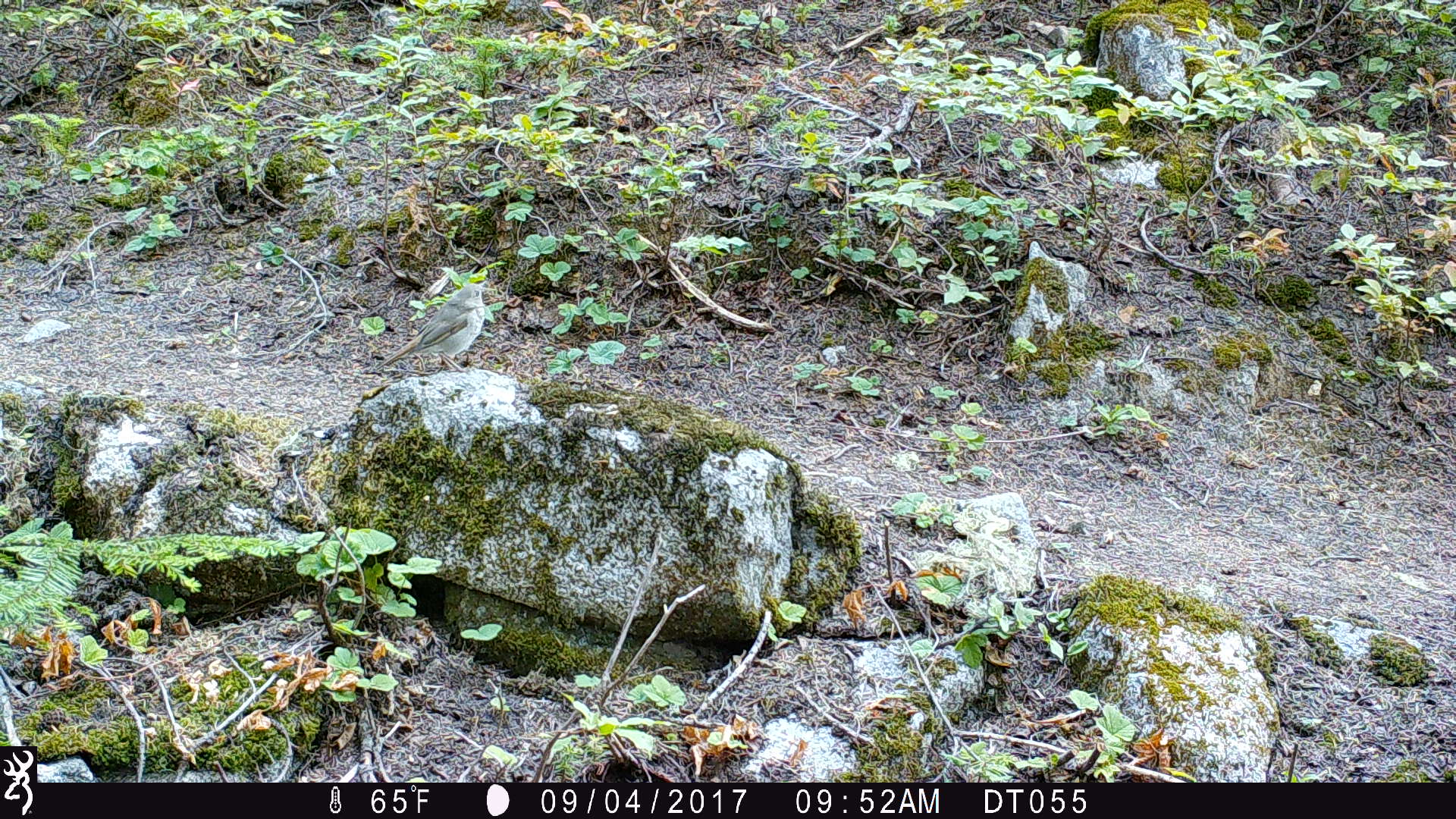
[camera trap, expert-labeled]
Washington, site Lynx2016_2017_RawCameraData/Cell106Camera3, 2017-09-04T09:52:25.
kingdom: Animalia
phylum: Chordata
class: Aves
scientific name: Aves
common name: birds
Aves (birds). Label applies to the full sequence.